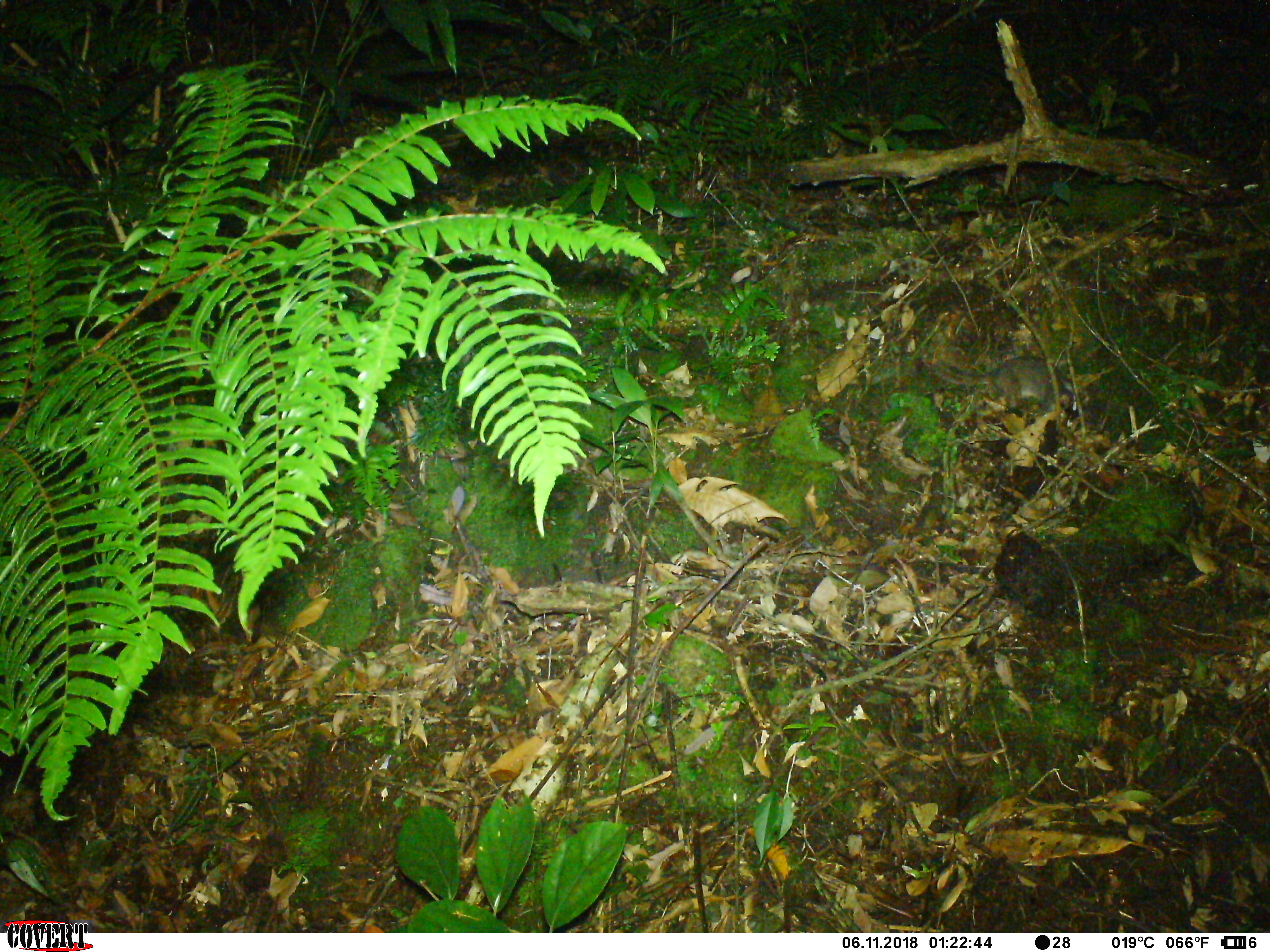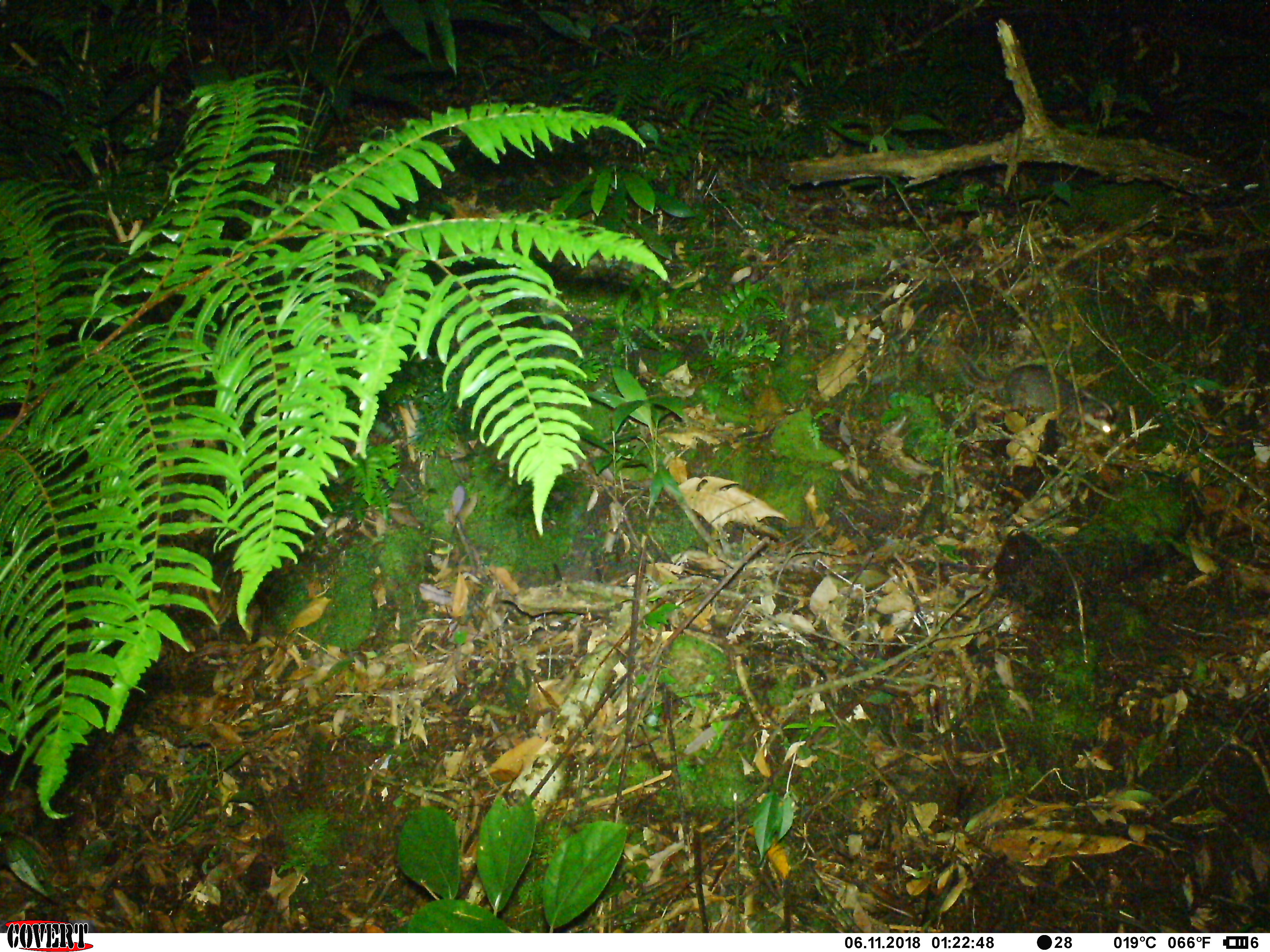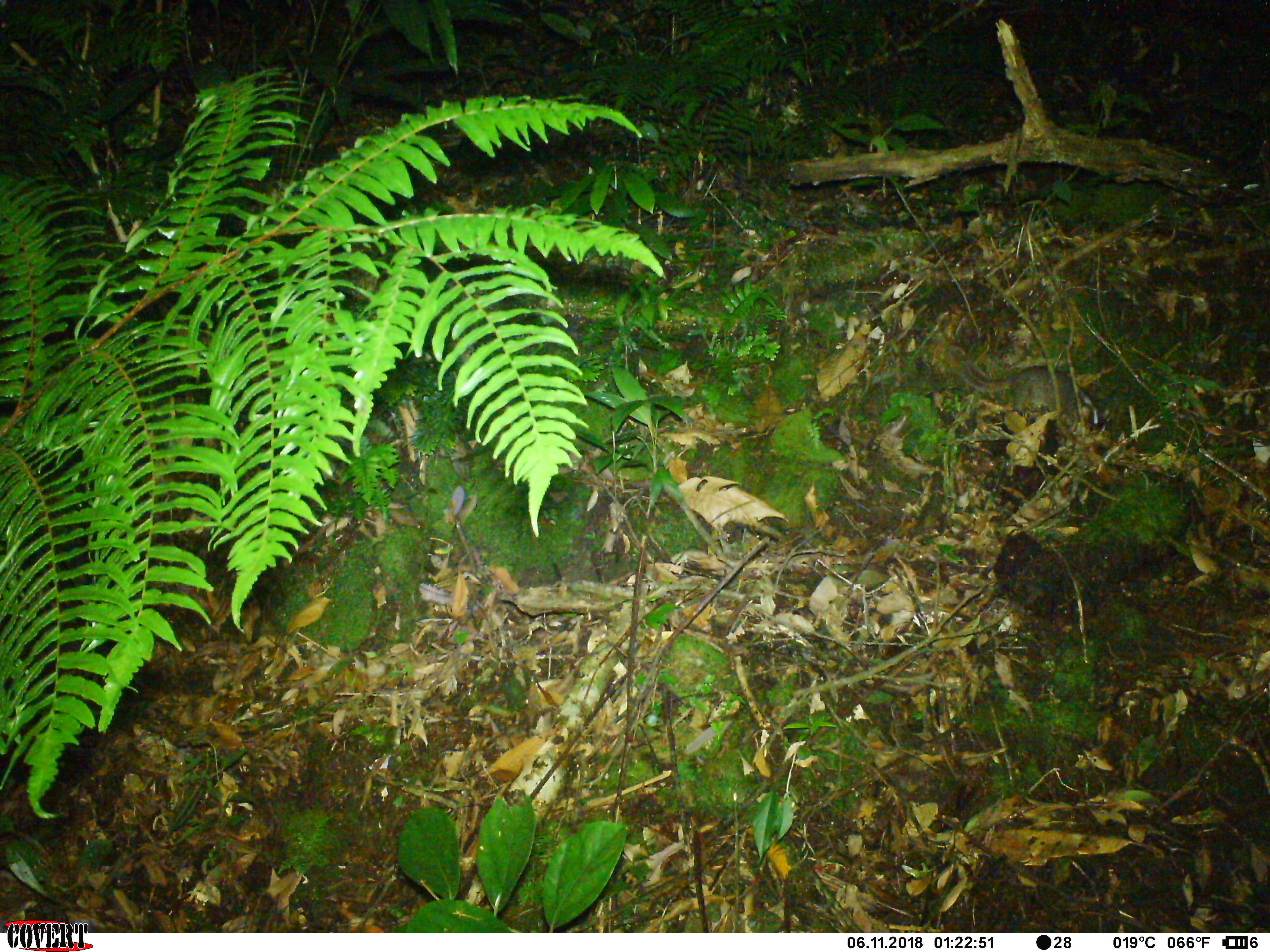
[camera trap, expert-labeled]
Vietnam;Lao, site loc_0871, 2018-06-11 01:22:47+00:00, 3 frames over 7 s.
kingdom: Animalia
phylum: Chordata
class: Mammalia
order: Carnivora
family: Mustelidae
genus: Melogale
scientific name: Melogale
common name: ferret badger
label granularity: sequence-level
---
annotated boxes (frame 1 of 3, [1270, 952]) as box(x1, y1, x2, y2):
ferret badger: box(924, 355, 1078, 418)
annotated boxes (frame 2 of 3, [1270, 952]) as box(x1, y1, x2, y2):
ferret badger: box(955, 346, 1118, 435)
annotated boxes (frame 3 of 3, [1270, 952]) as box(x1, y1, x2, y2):
ferret badger: box(950, 345, 1102, 432)